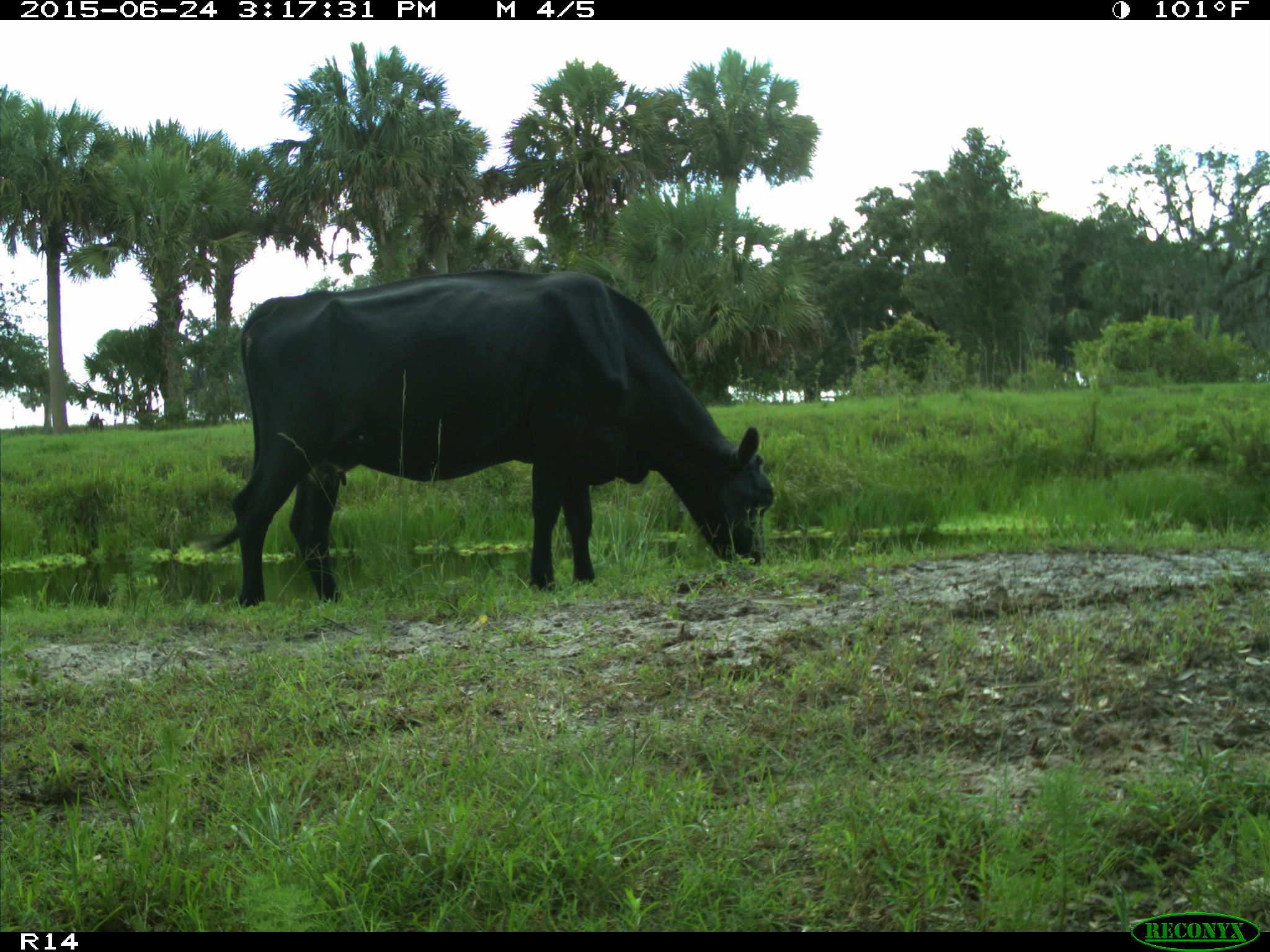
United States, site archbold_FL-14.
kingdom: Animalia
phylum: Chordata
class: Mammalia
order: Artiodactyla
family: Bovidae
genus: Bos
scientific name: Bos taurus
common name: domestic cow